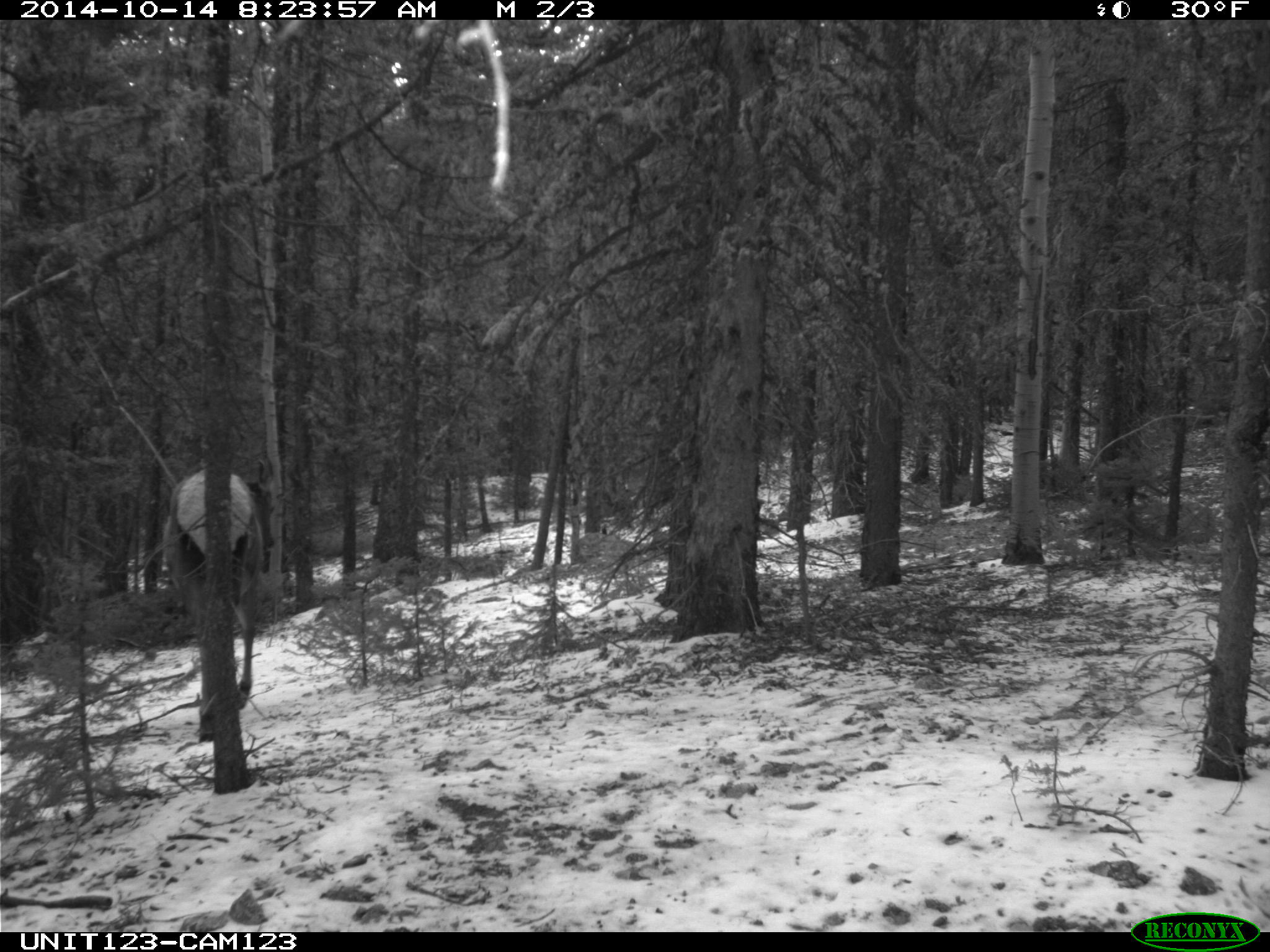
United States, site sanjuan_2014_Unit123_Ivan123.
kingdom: Animalia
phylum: Chordata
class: Mammalia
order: Artiodactyla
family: Cervidae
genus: Cervus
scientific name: Cervus elaphus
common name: red deer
Cervus elaphus (red deer).